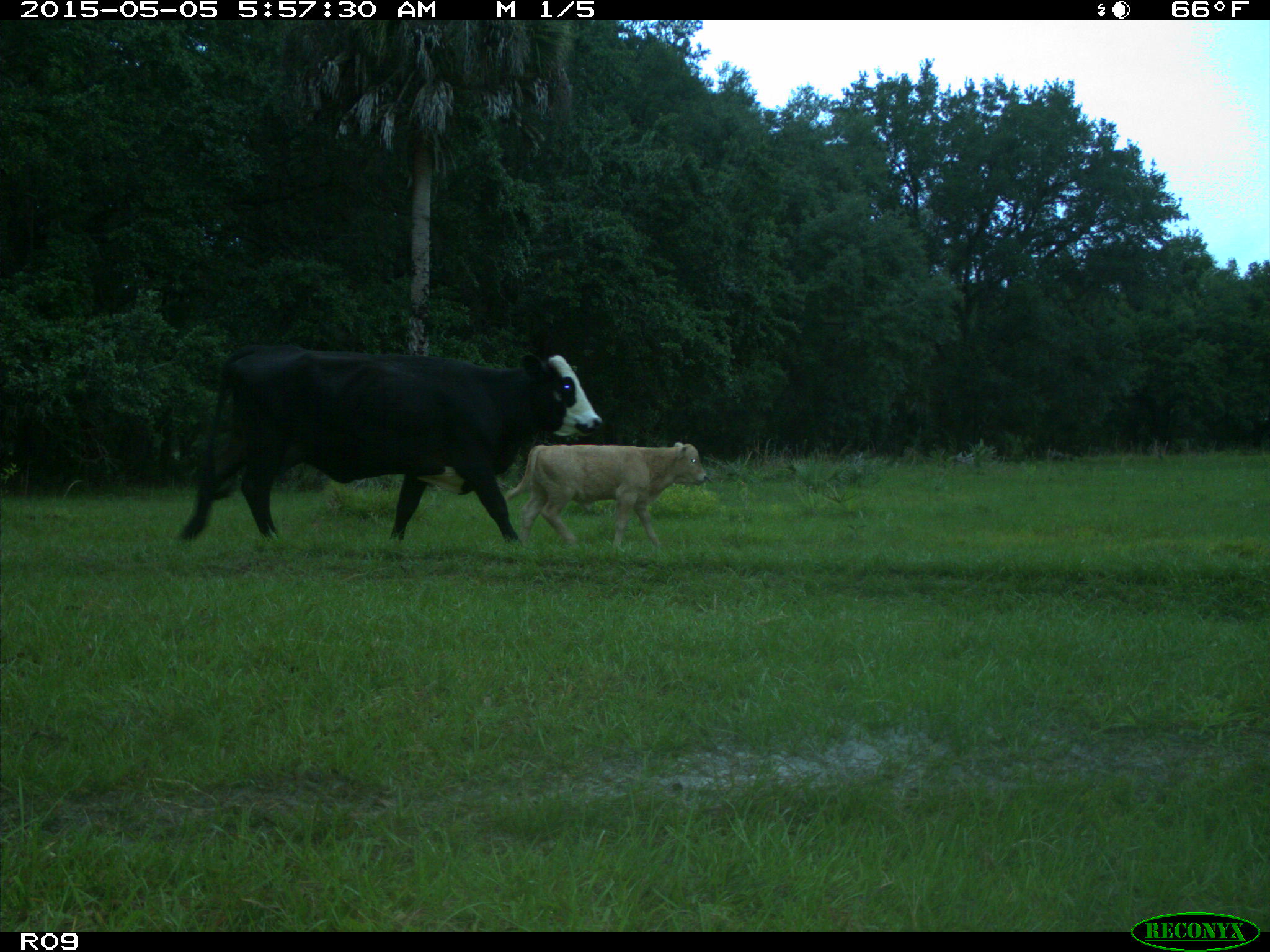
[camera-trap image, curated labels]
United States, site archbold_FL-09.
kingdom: Animalia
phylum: Chordata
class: Mammalia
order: Artiodactyla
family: Bovidae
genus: Bos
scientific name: Bos taurus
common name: domestic cow